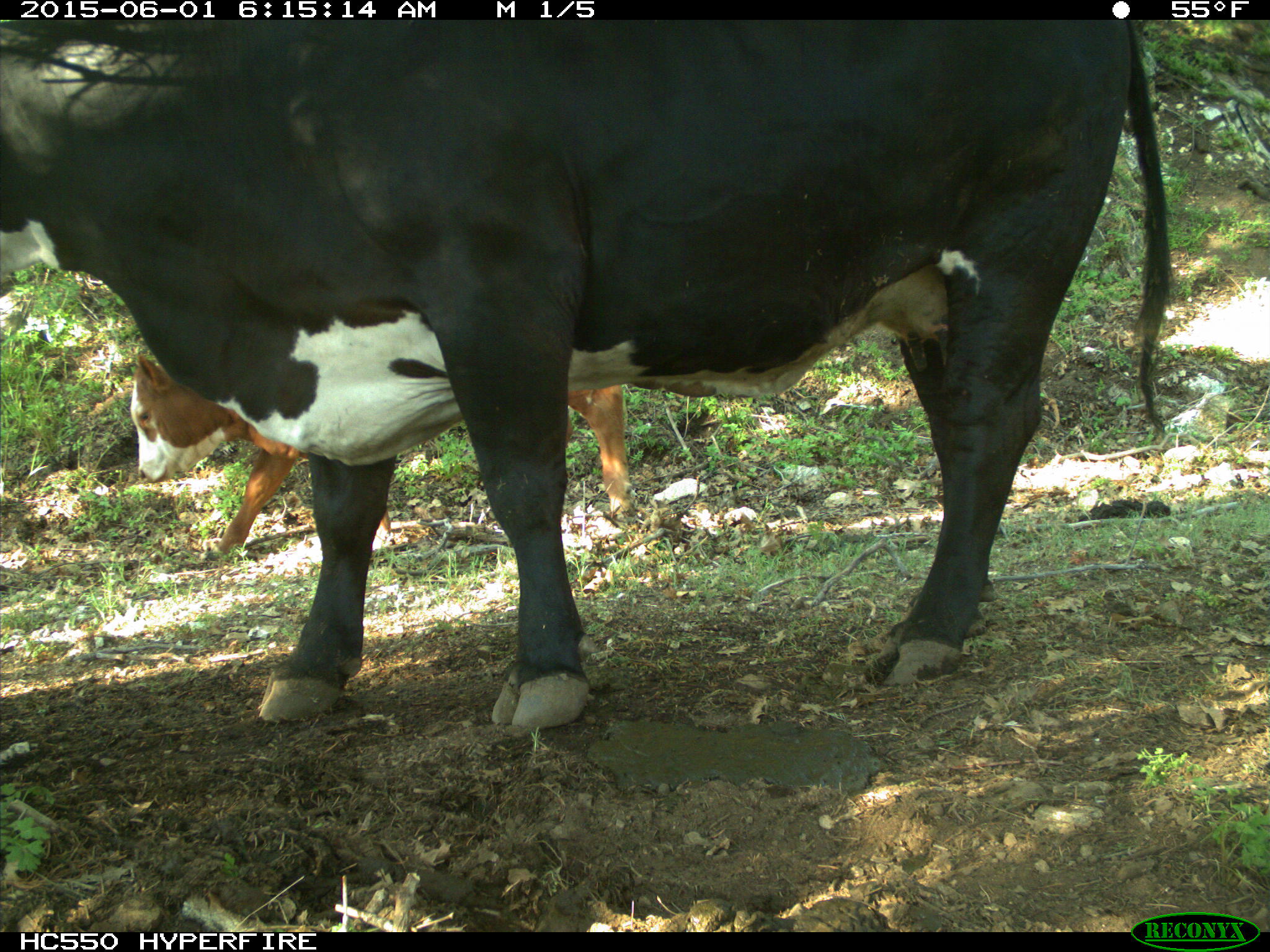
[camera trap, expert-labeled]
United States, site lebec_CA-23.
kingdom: Animalia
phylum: Chordata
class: Mammalia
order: Artiodactyla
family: Bovidae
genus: Bos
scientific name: Bos taurus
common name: domestic cow